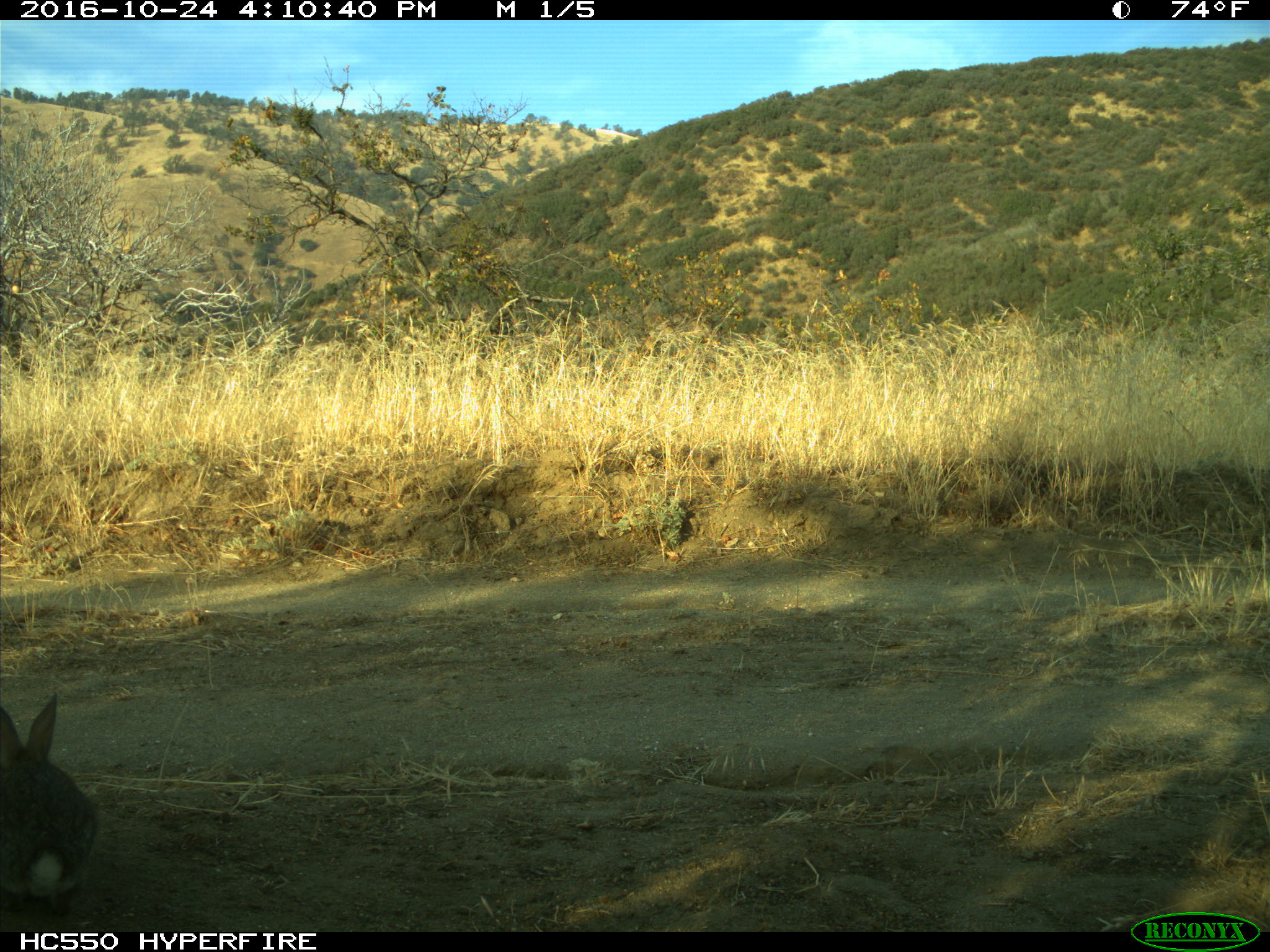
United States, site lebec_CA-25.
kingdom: Animalia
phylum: Chordata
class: Mammalia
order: Lagomorpha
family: Leporidae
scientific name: Leporidae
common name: rabbits and hares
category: unidentified rabbit